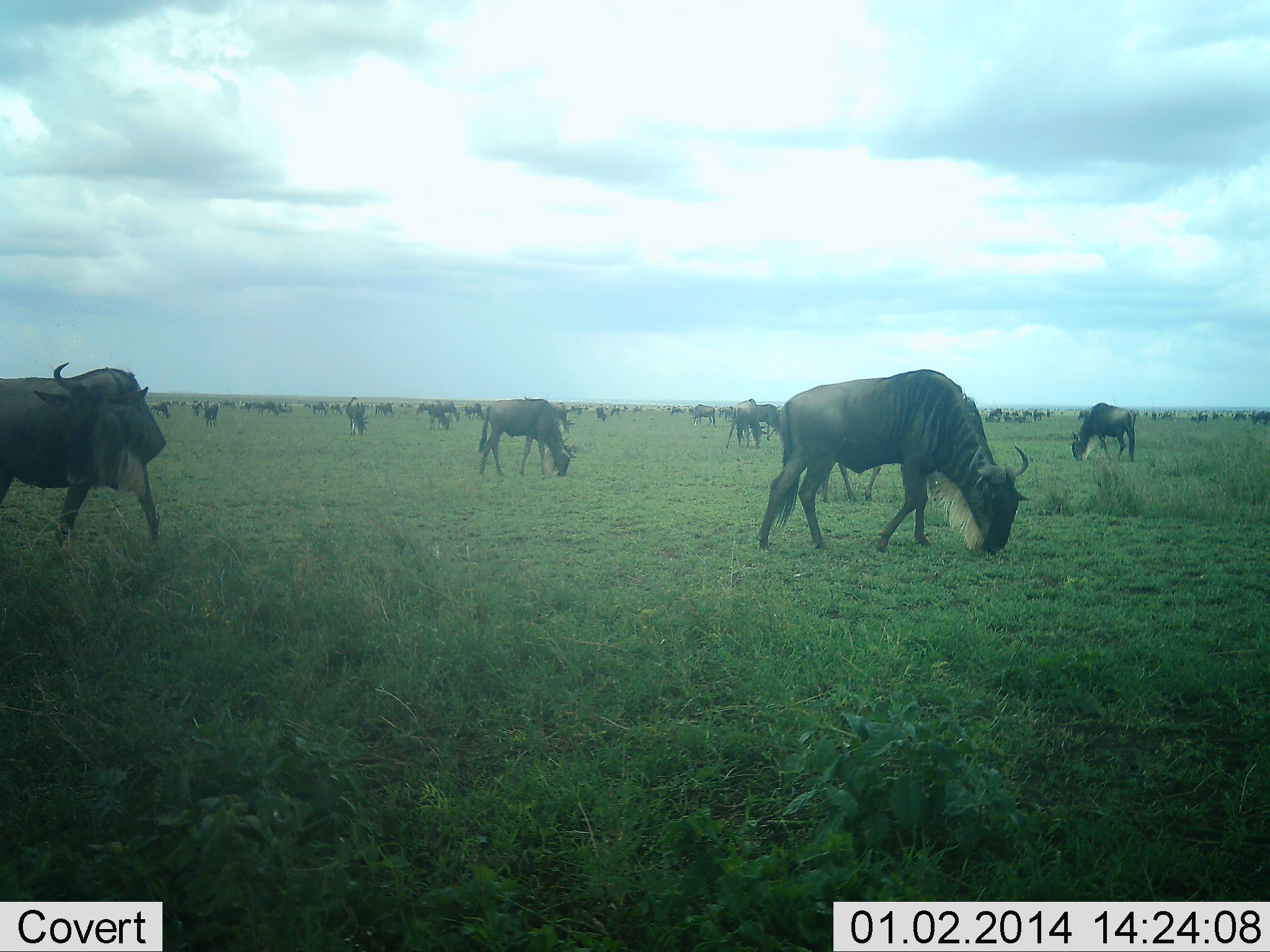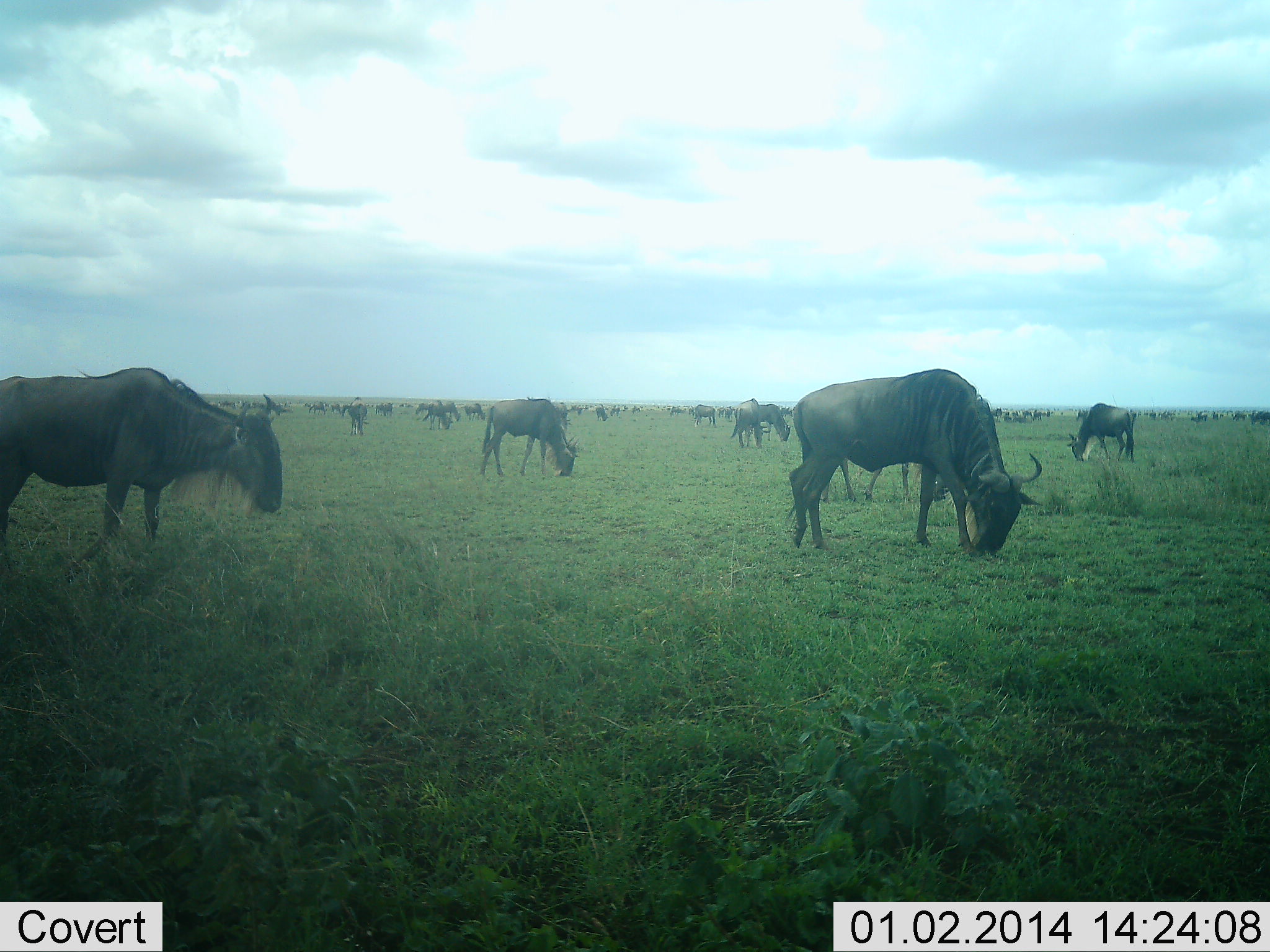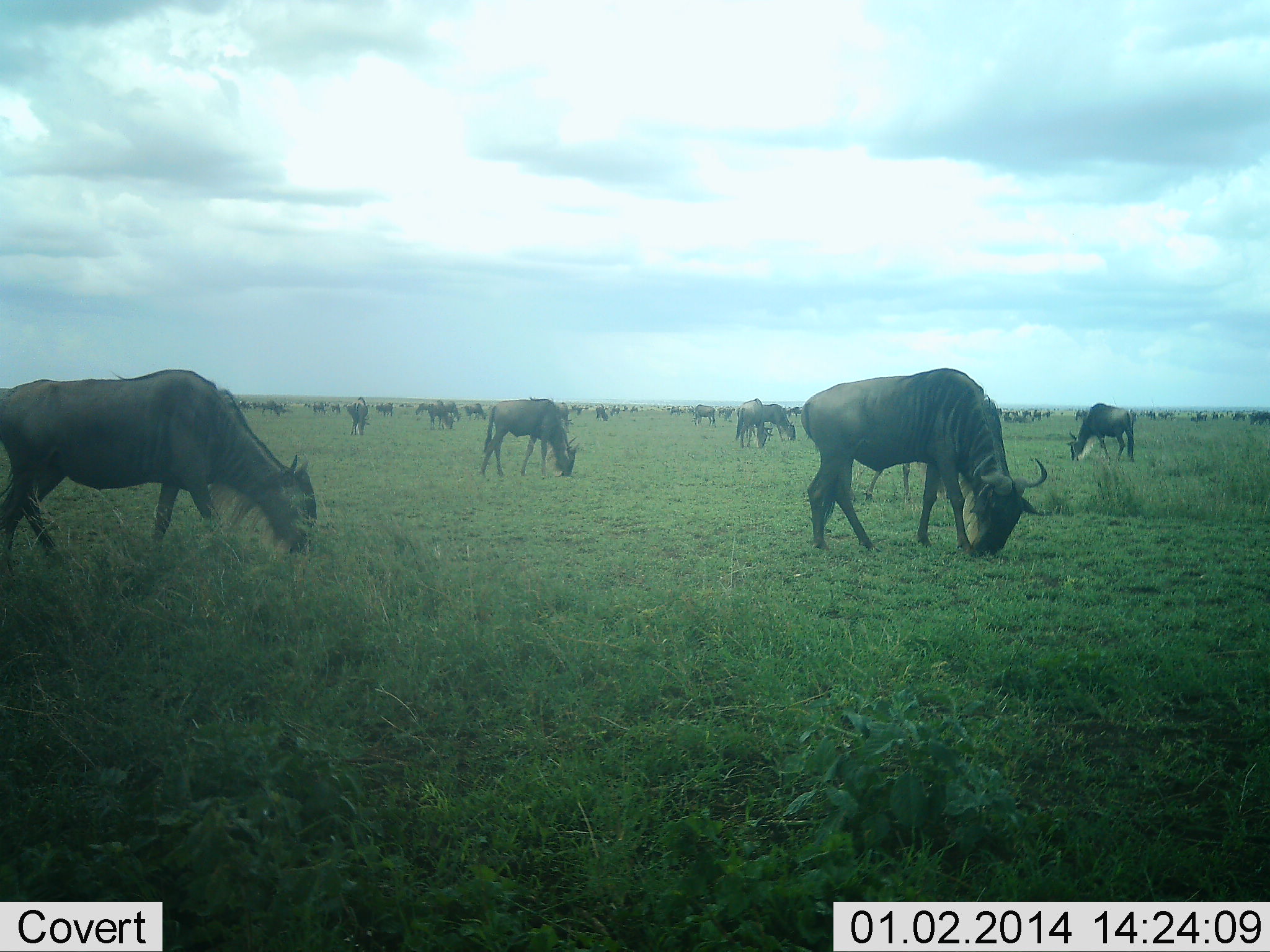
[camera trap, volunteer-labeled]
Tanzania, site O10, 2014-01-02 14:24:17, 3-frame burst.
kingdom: Animalia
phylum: Chordata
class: Mammalia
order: Artiodactyla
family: Bovidae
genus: Connochaetes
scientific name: Connochaetes taurinus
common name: blue wildebeest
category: wildebeest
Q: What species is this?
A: Wildebeest (blue wildebeest) (Connochaetes taurinus).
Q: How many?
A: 51+.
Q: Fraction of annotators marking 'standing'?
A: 40%.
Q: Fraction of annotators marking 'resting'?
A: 10%.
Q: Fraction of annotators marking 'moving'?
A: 70%.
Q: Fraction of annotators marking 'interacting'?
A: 20%.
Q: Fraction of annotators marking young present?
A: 10%.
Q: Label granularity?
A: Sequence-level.